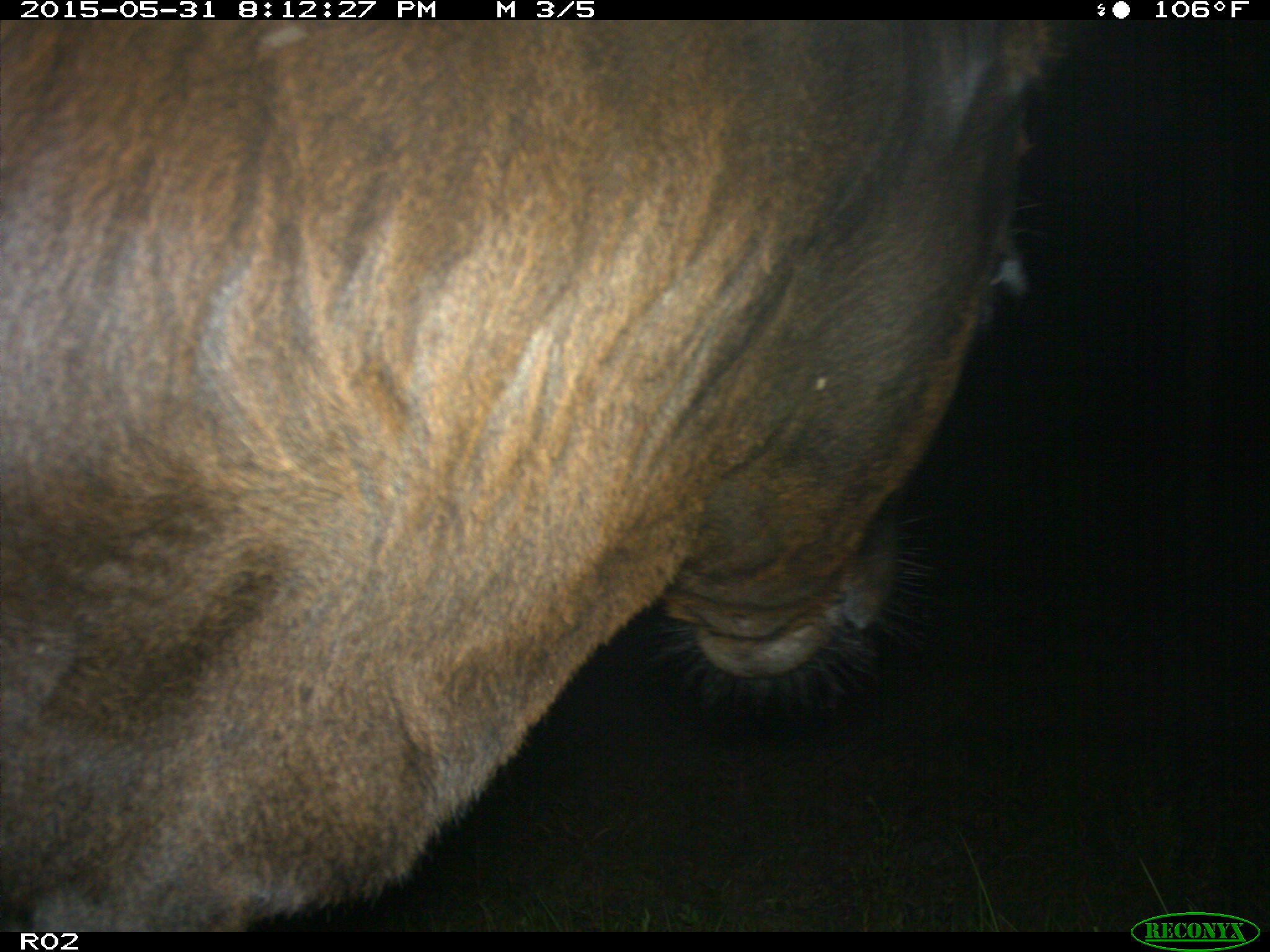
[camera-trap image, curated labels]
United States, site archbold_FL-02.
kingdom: Animalia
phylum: Chordata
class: Mammalia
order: Artiodactyla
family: Bovidae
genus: Bos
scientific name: Bos taurus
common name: domestic cow